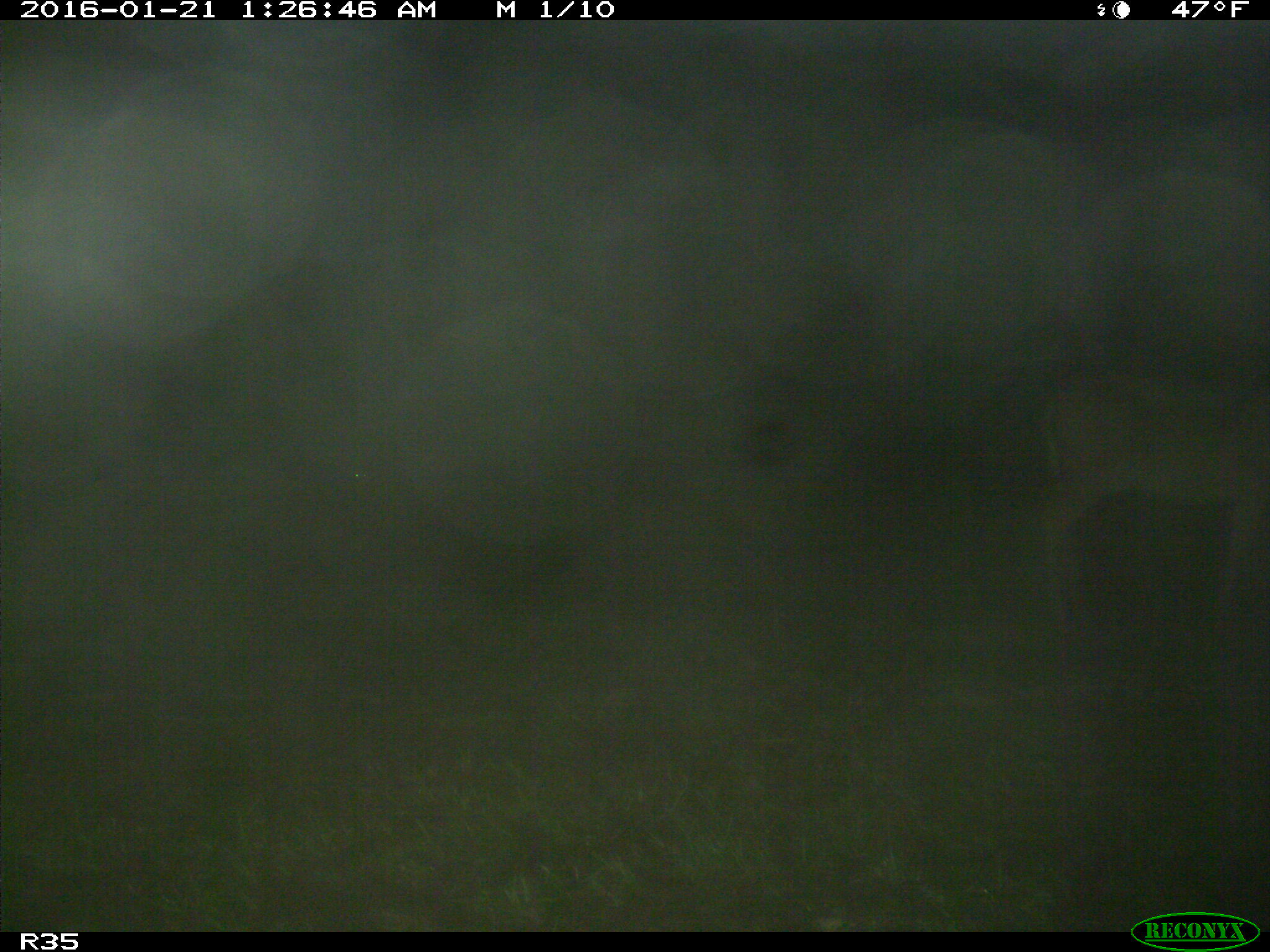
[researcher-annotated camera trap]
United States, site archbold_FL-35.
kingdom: Animalia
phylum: Chordata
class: Mammalia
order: Artiodactyla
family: Cervidae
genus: Odocoileus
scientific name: Odocoileus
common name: deer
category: unidentified deer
Unidentified deer (deer) (Odocoileus).